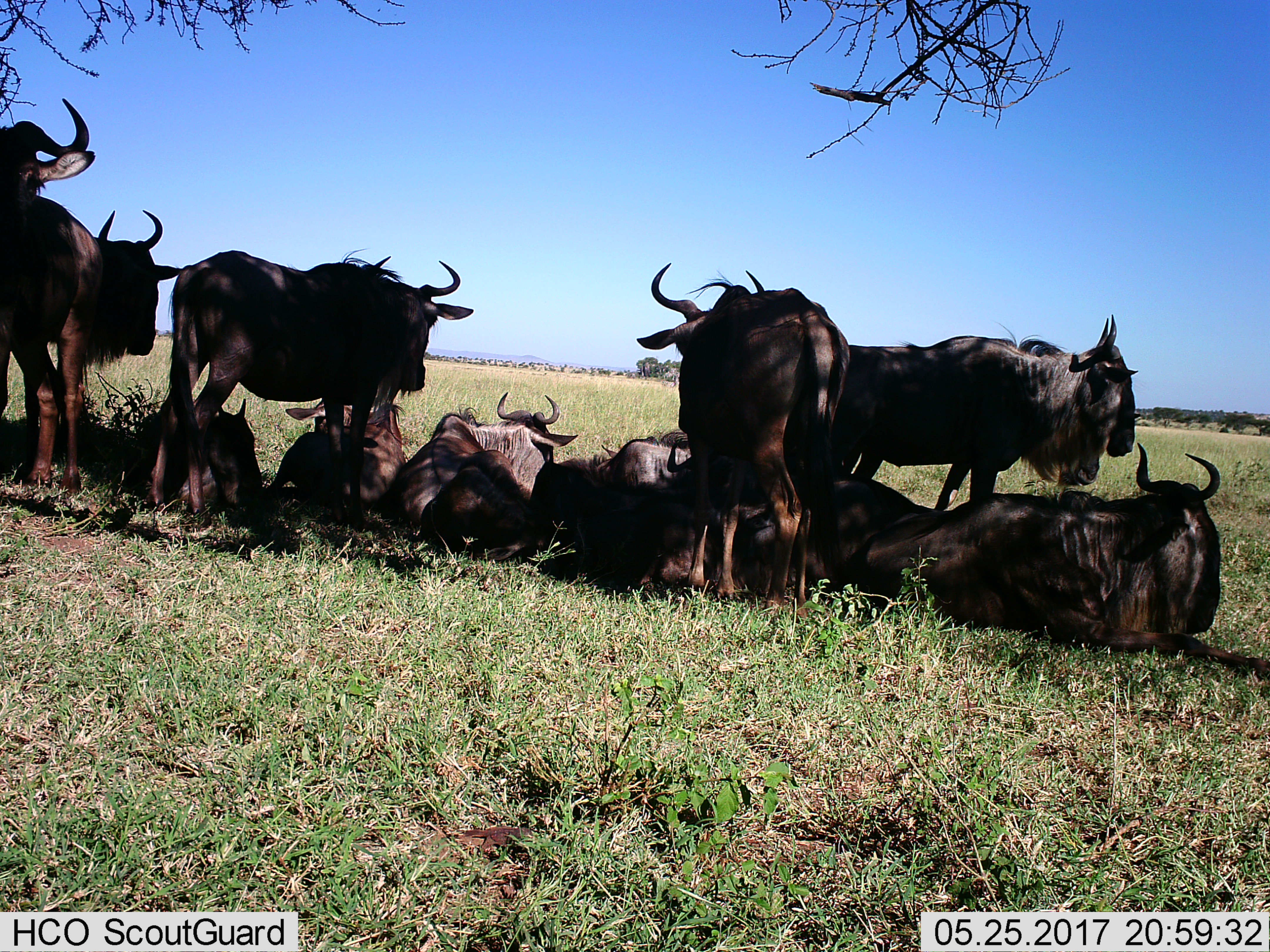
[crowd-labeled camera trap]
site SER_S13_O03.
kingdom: Animalia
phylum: Chordata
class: Mammalia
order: Artiodactyla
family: Bovidae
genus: Connochaetes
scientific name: Connochaetes taurinus taurinus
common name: blue wildebeest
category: wildebeestblue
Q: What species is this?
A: Wildebeestblue (blue wildebeest) (Connochaetes taurinus taurinus).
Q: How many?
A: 11-50.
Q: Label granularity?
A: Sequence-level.